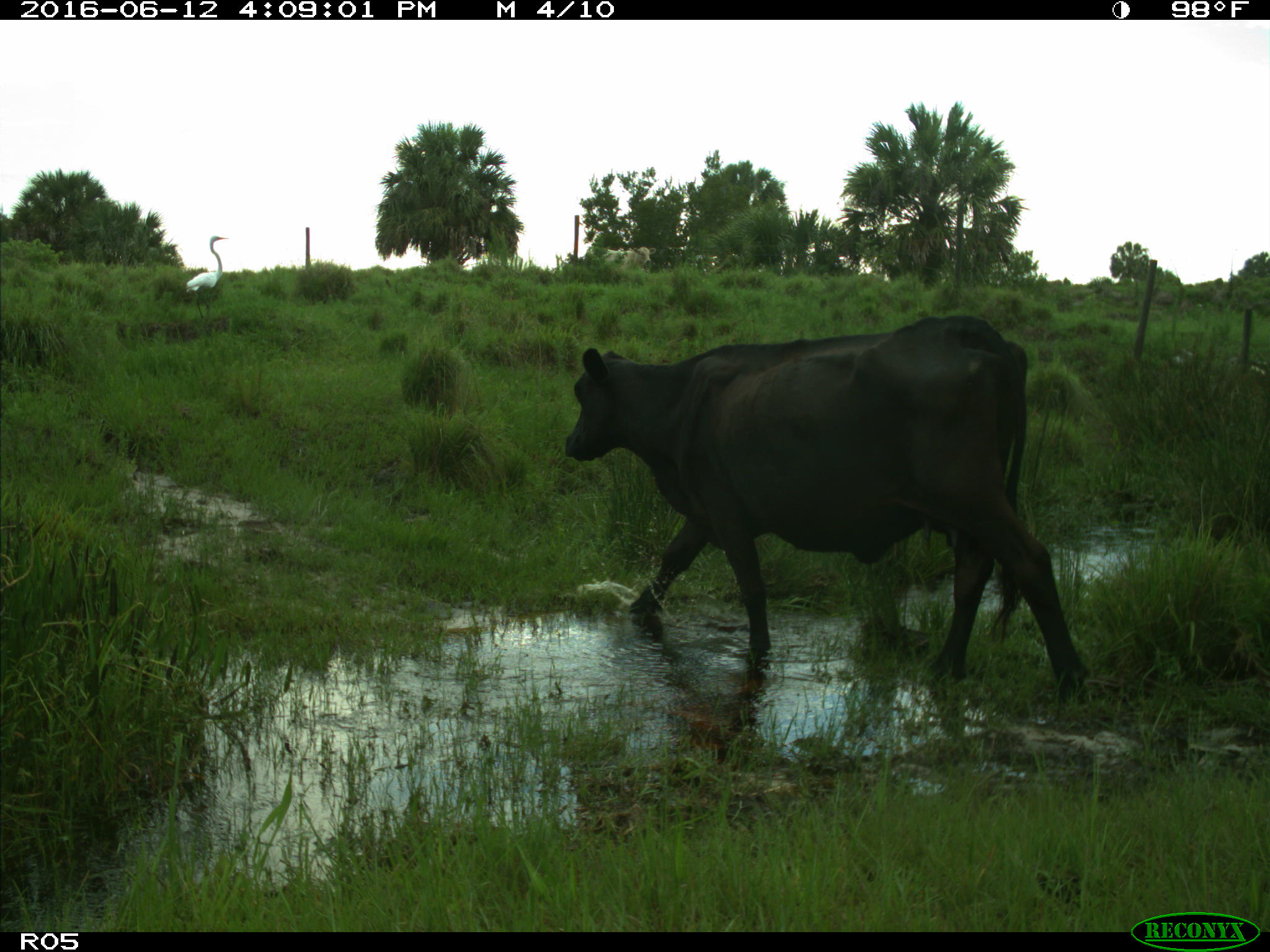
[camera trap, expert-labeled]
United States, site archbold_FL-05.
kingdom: Animalia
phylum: Chordata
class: Mammalia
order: Artiodactyla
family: Bovidae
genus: Bos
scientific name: Bos taurus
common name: domestic cow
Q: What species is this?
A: Bos taurus (domestic cow).